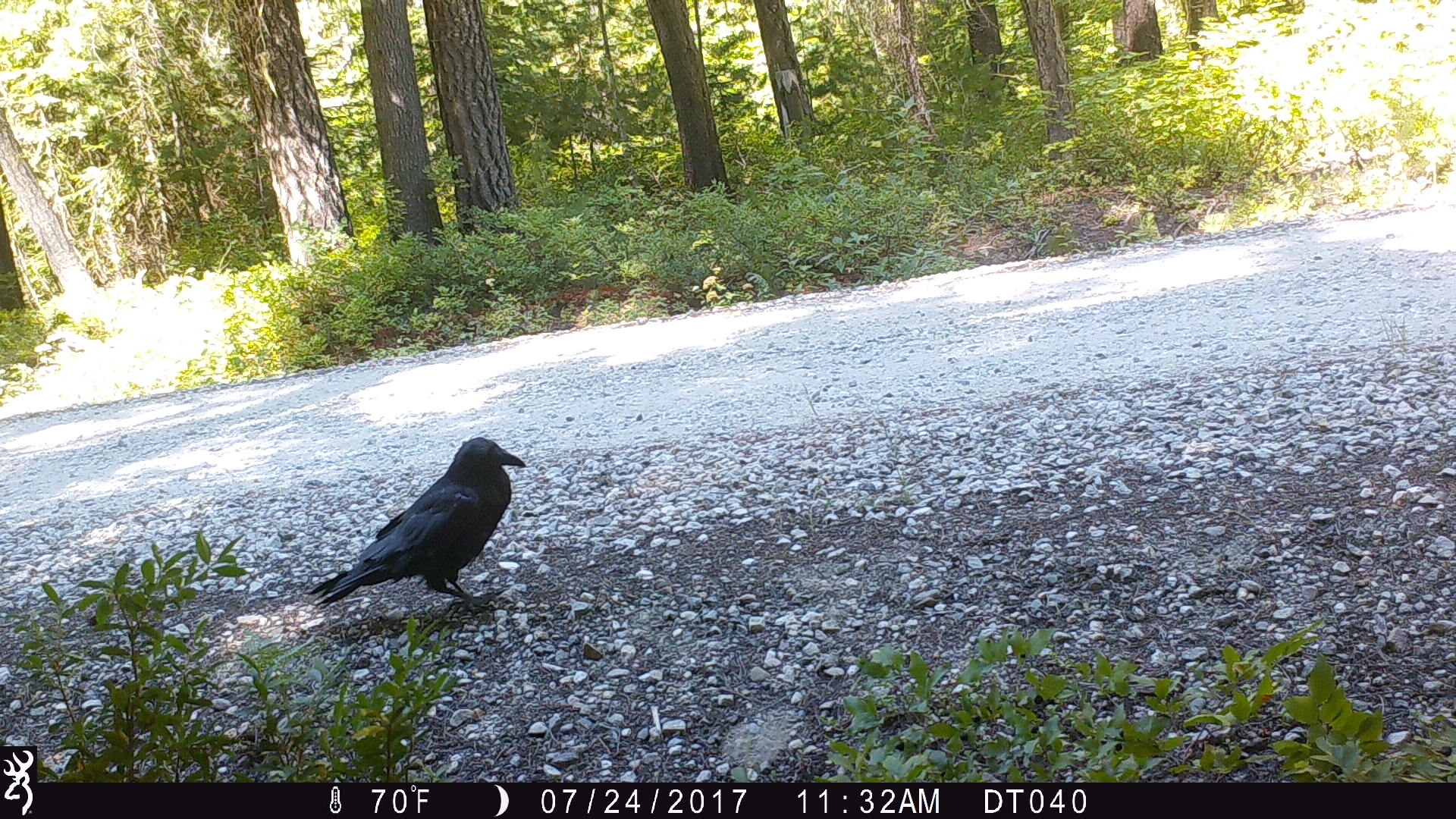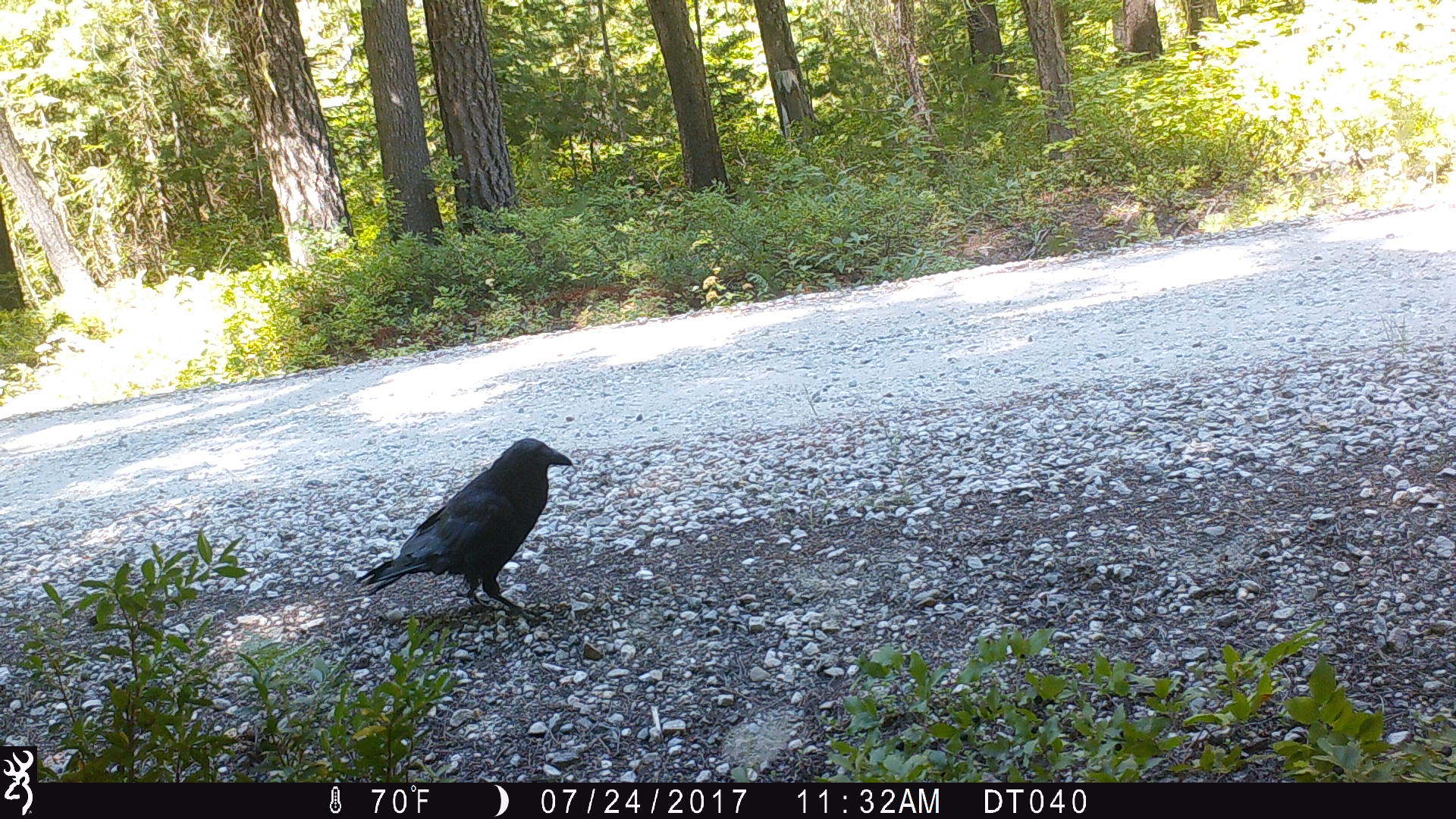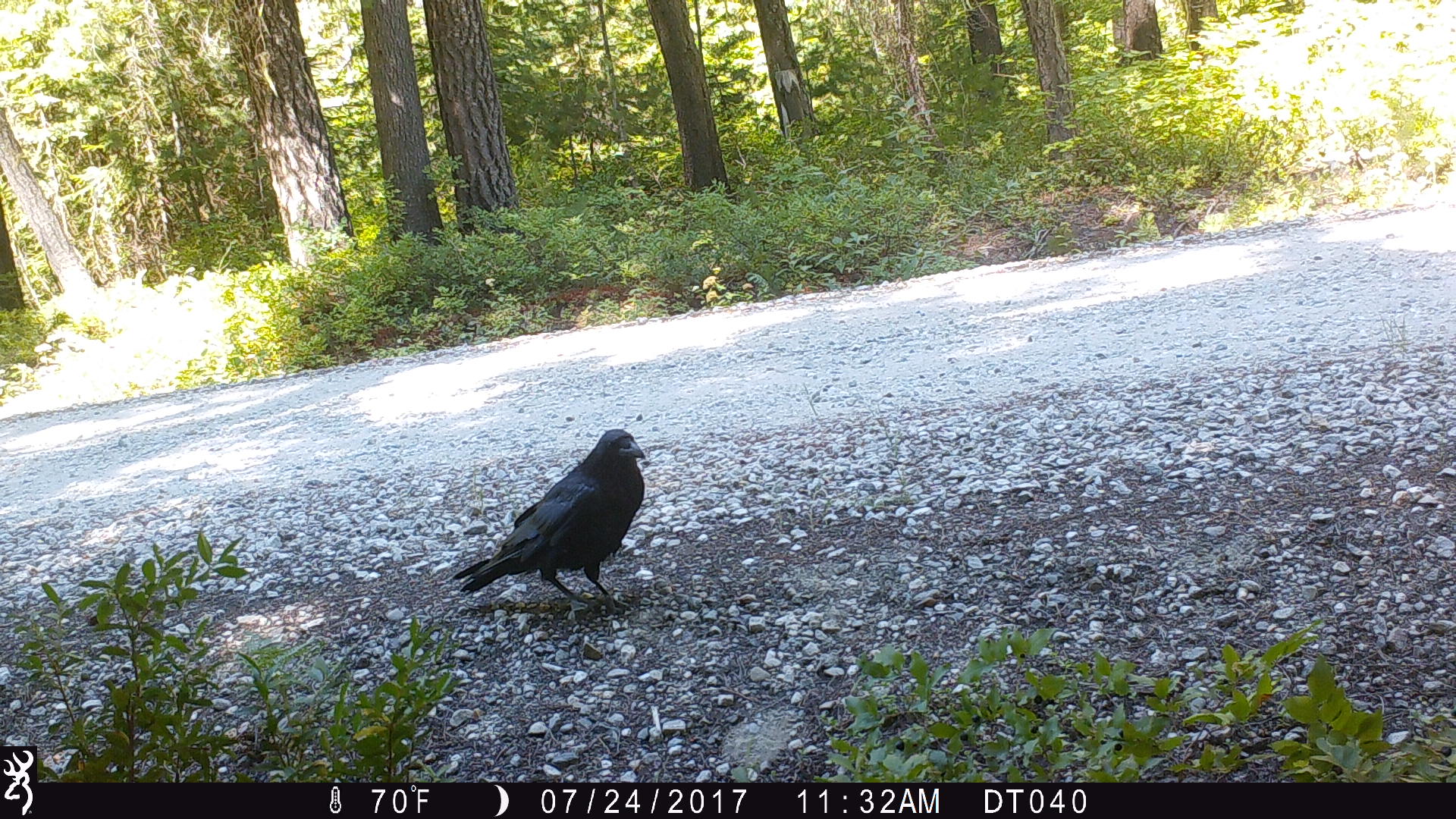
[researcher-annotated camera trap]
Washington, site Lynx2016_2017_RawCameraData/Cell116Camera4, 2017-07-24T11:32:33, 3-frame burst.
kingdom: Animalia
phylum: Chordata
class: Aves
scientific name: Aves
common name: birds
Aves (birds). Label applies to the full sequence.